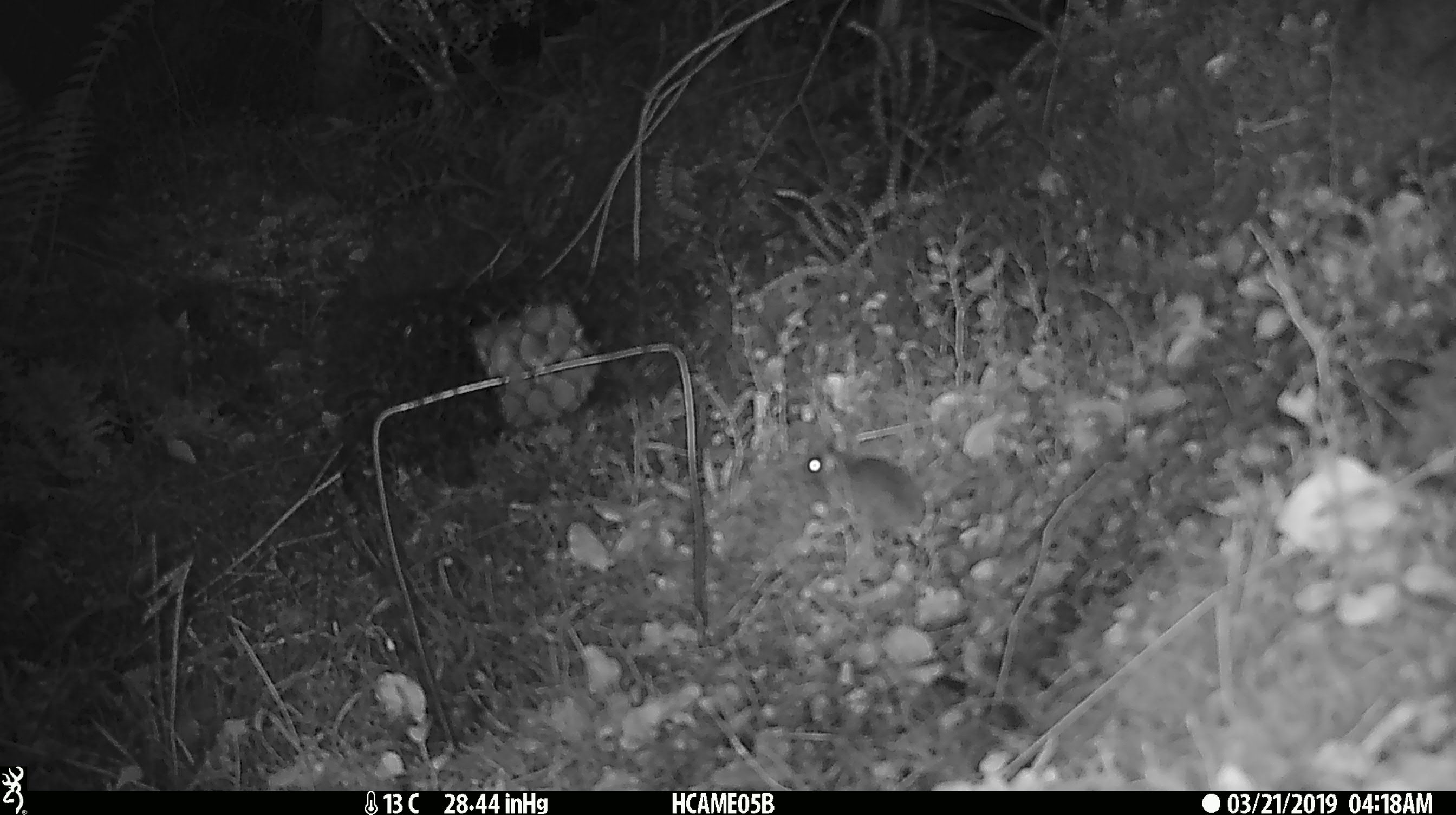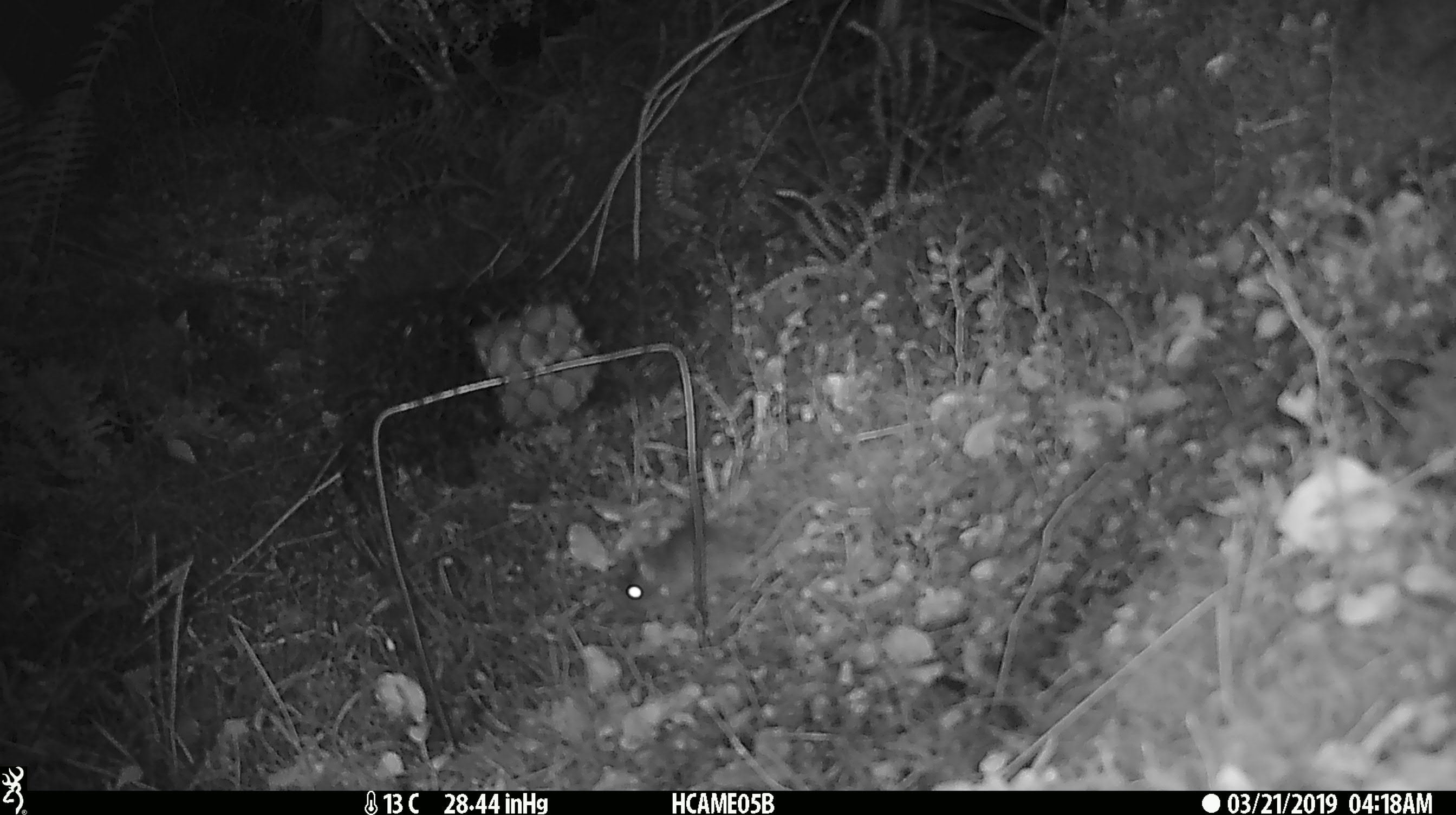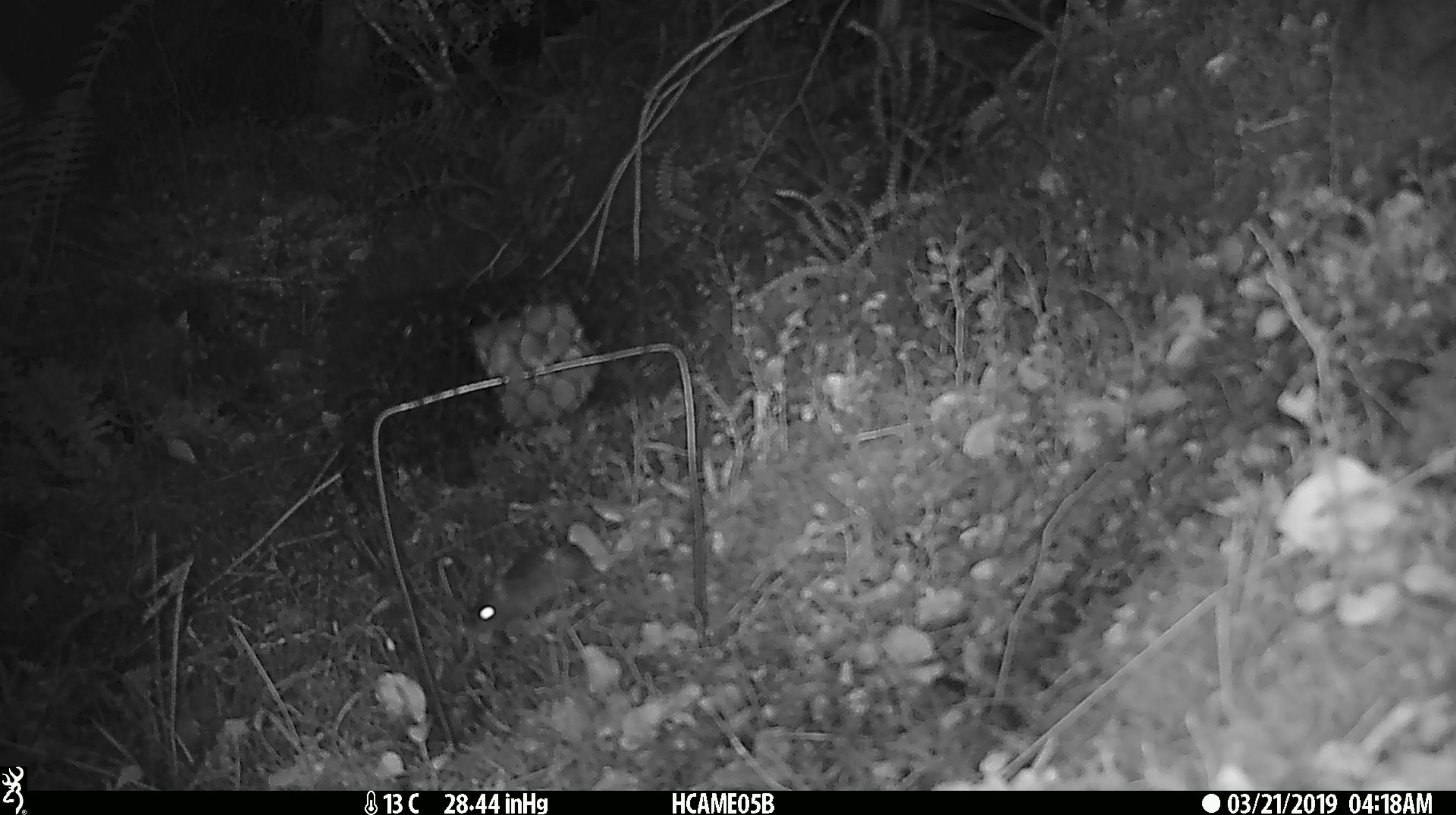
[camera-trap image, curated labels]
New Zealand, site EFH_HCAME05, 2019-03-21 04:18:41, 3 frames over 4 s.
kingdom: Animalia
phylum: Chordata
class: Mammalia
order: Rodentia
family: Muridae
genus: Mus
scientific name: Mus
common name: mouse